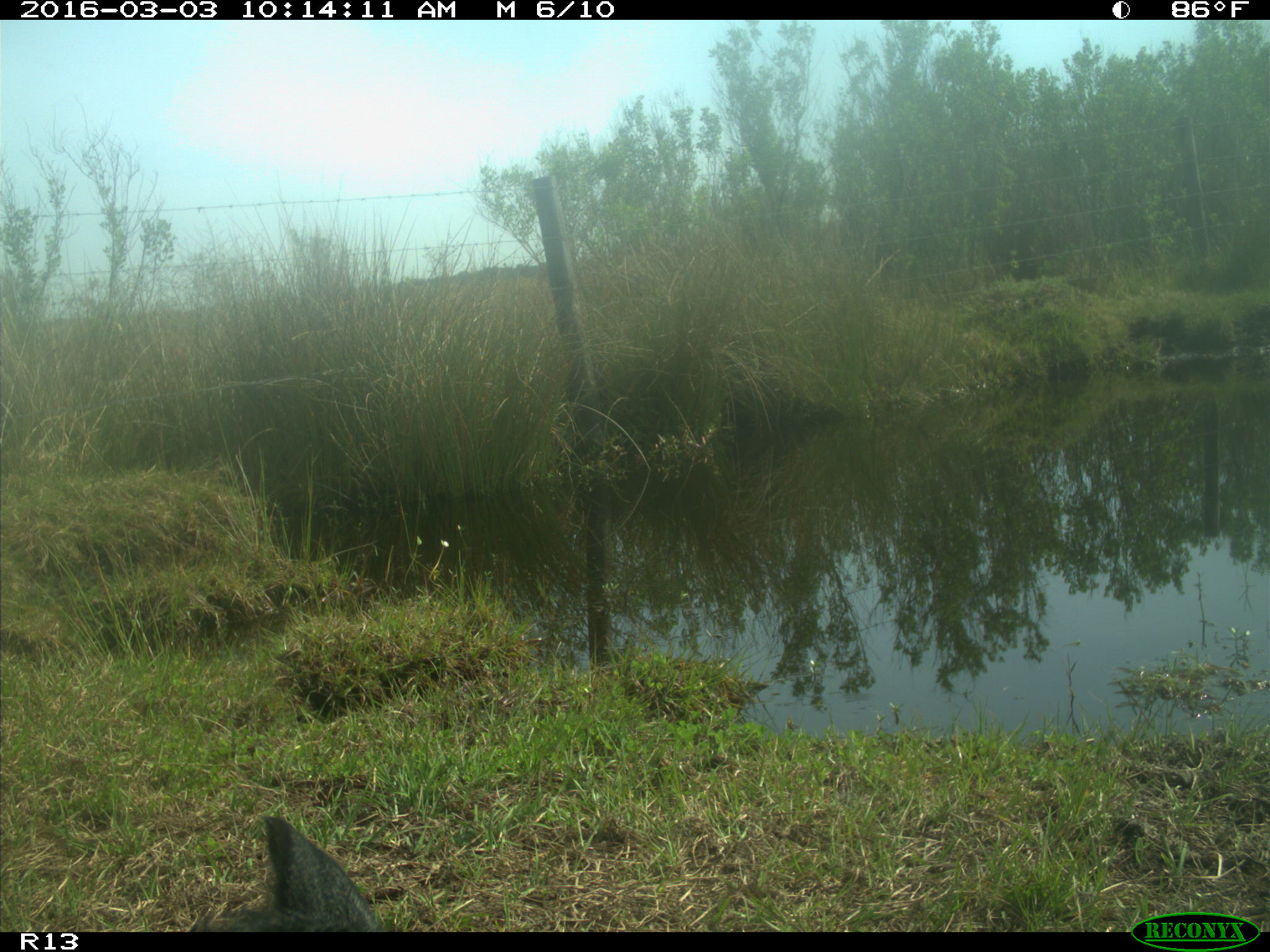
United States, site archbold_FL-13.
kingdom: Animalia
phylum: Chordata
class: Mammalia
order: Artiodactyla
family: Bovidae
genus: Bos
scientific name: Bos taurus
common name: domestic cow